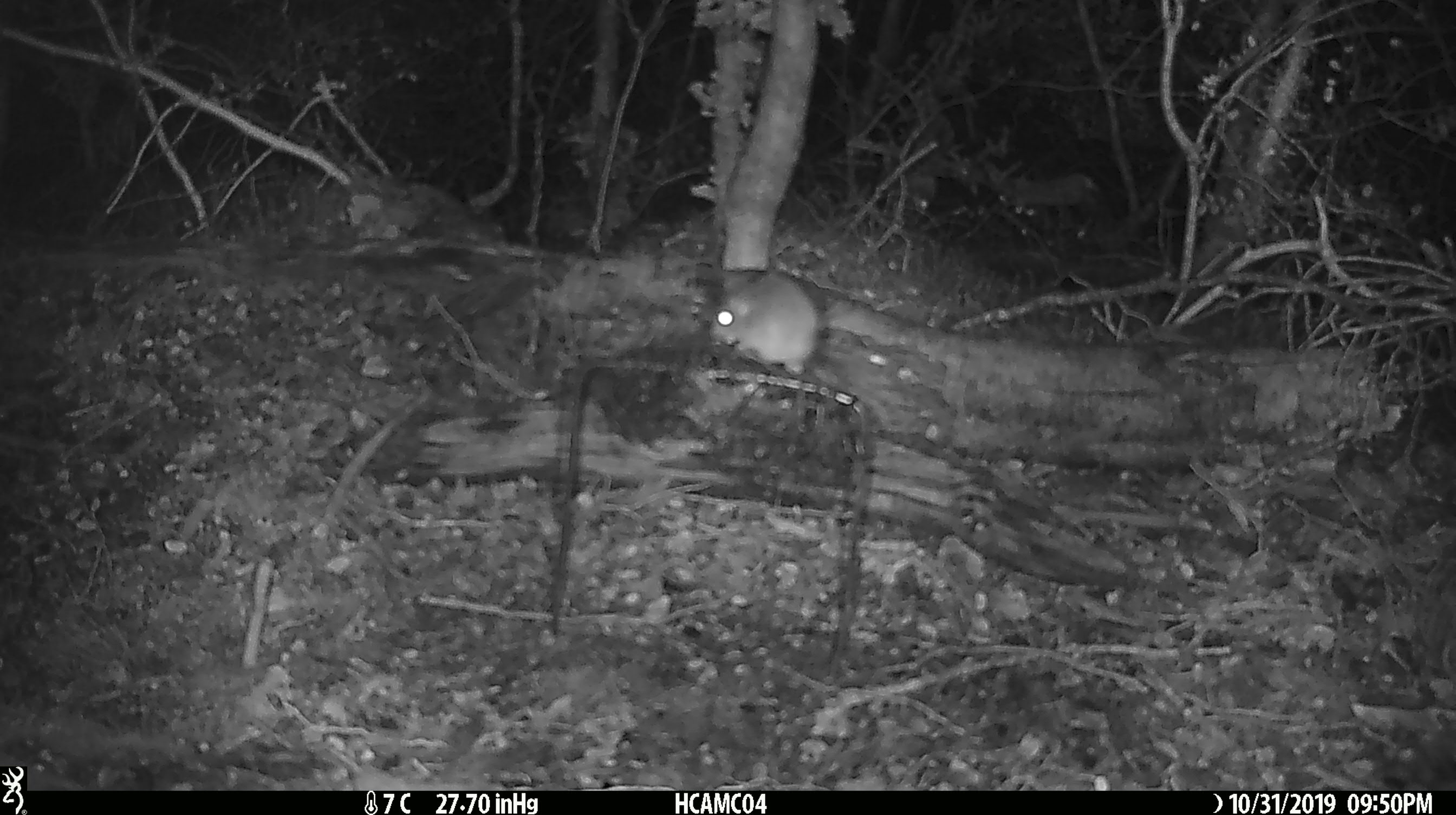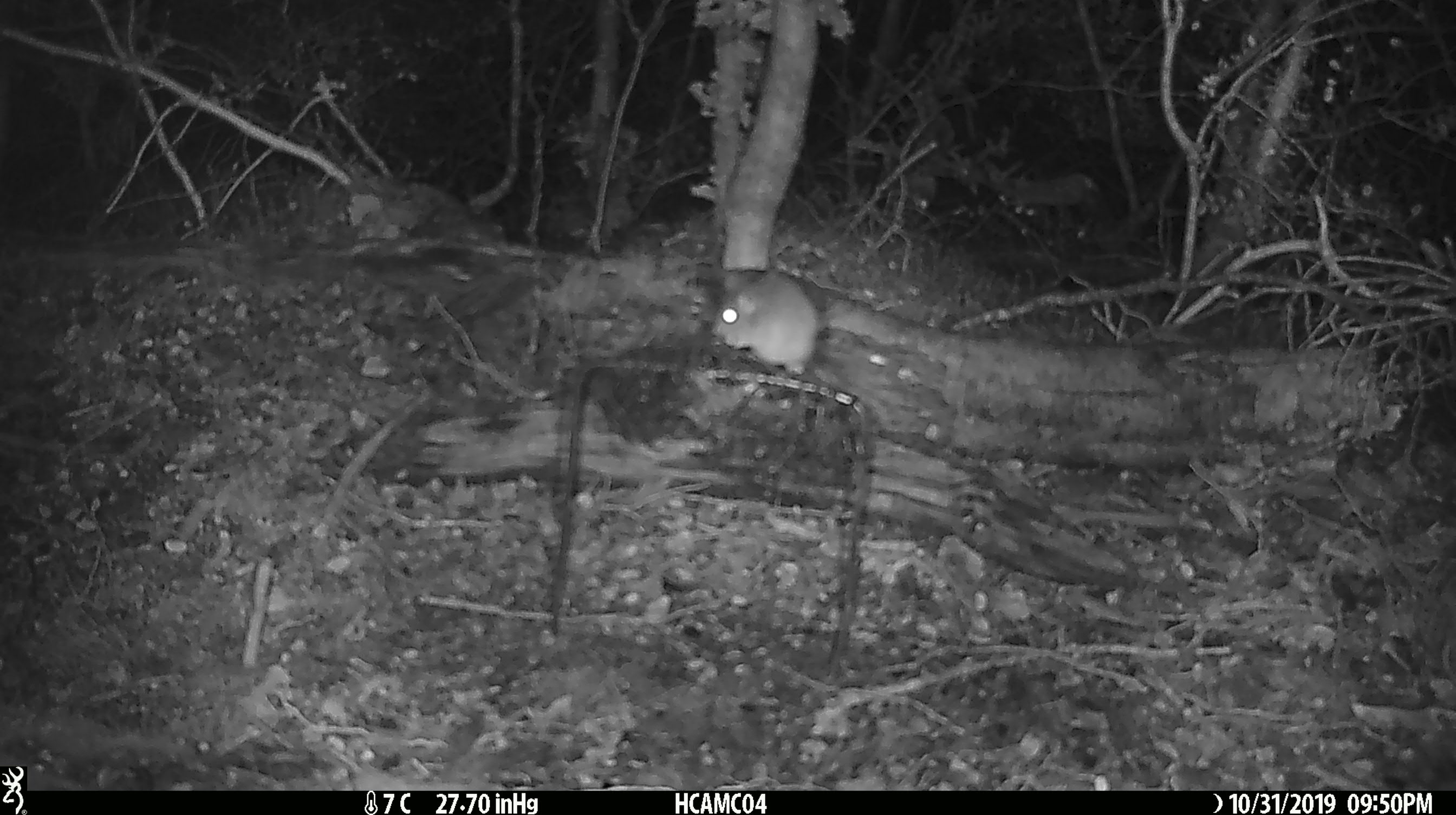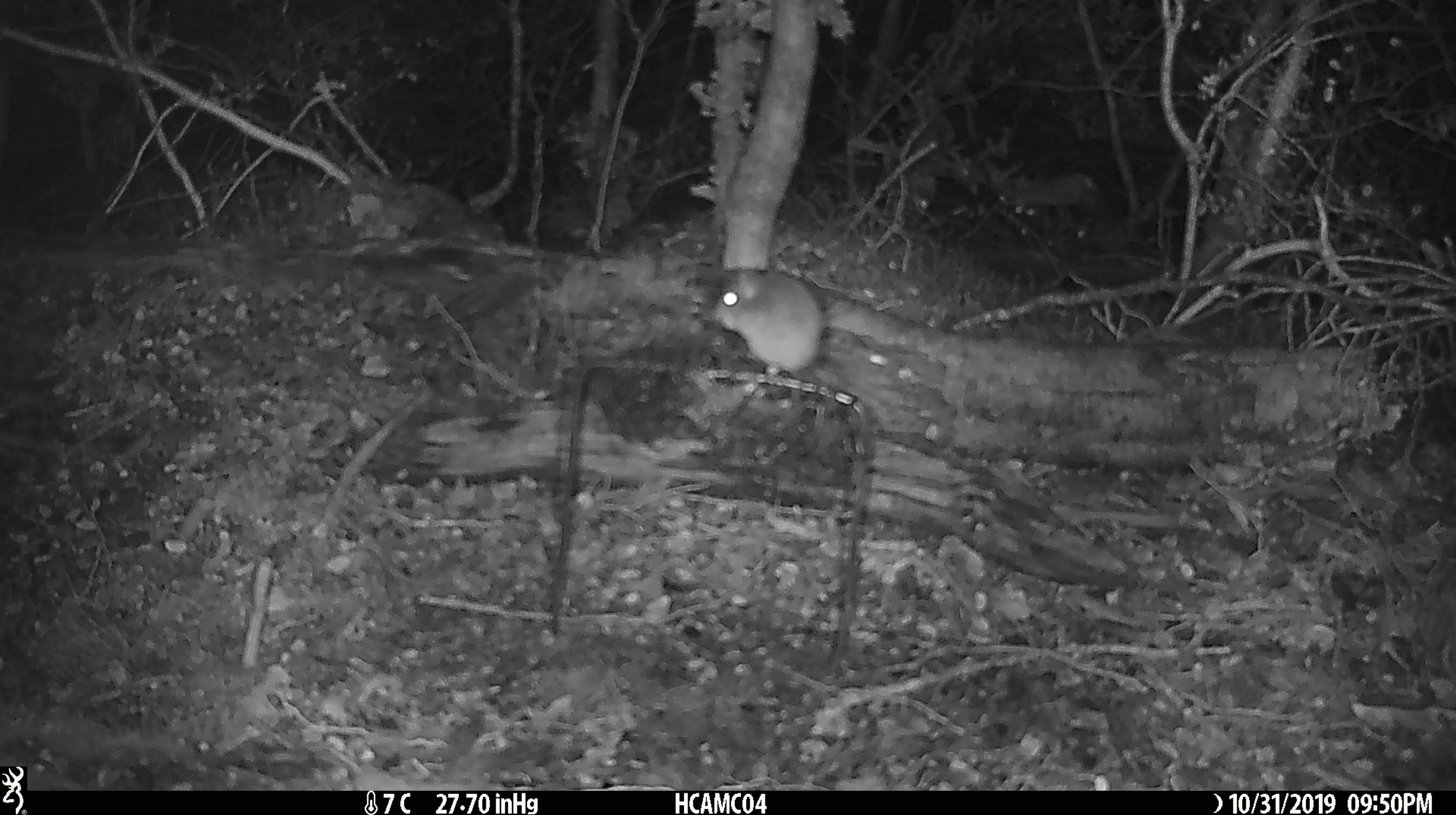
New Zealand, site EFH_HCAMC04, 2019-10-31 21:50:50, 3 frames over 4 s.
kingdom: Animalia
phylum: Chordata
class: Mammalia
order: Rodentia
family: Muridae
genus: Mus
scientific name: Mus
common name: mouse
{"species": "mouse (Mus)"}